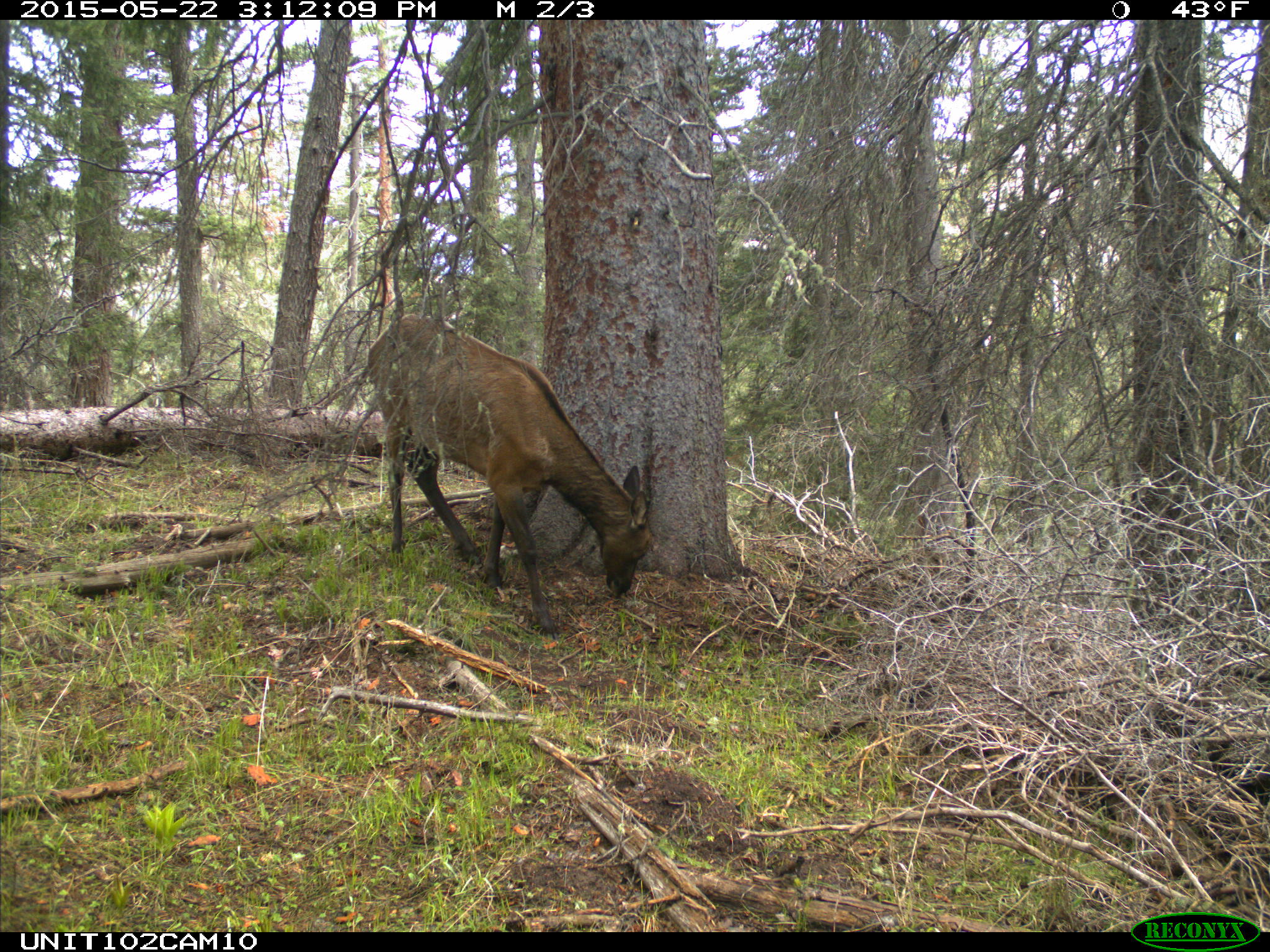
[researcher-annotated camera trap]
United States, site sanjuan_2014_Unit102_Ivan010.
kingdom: Animalia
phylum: Chordata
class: Mammalia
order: Artiodactyla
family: Cervidae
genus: Cervus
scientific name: Cervus elaphus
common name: red deer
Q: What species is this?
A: Cervus elaphus (red deer).